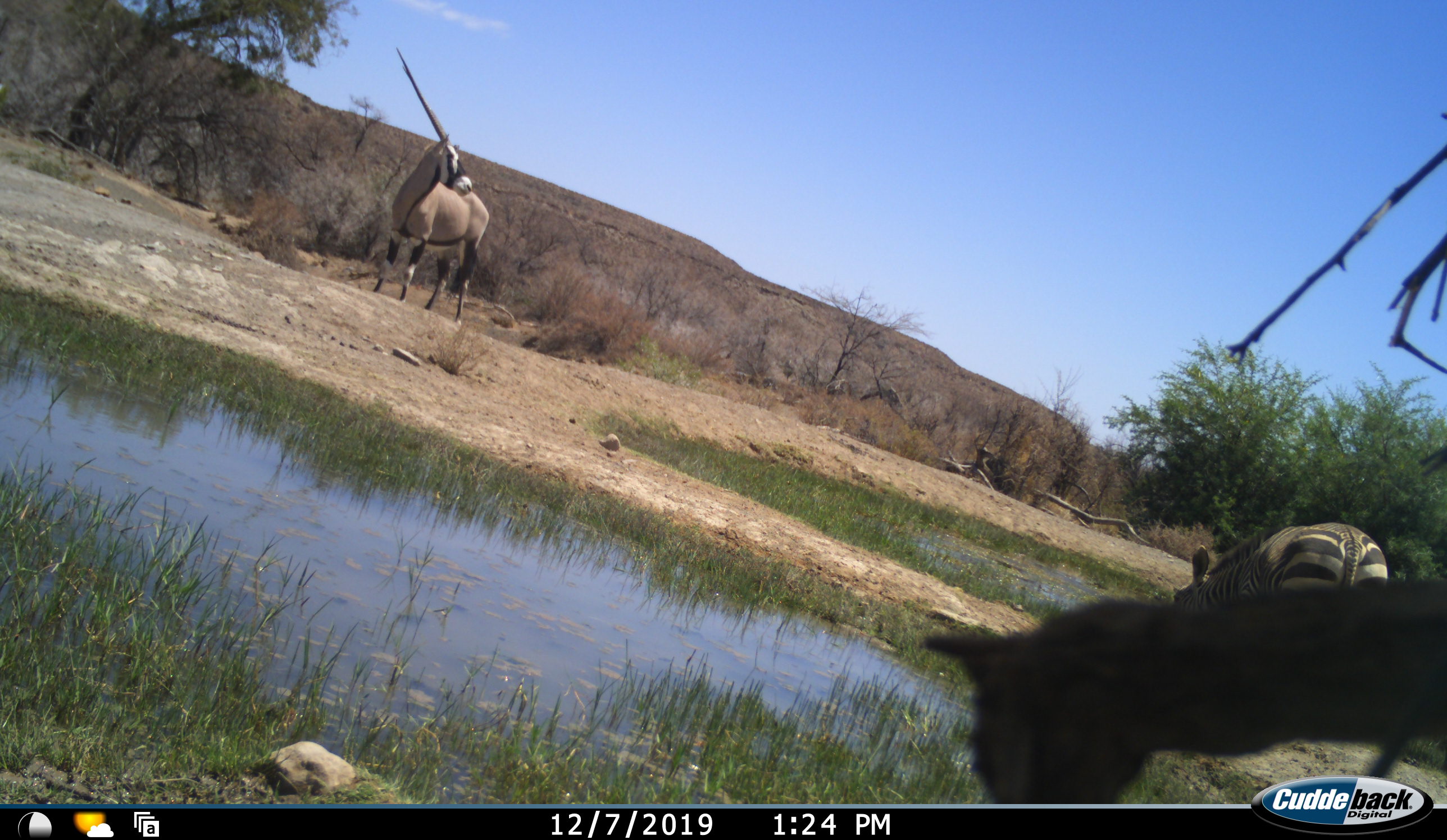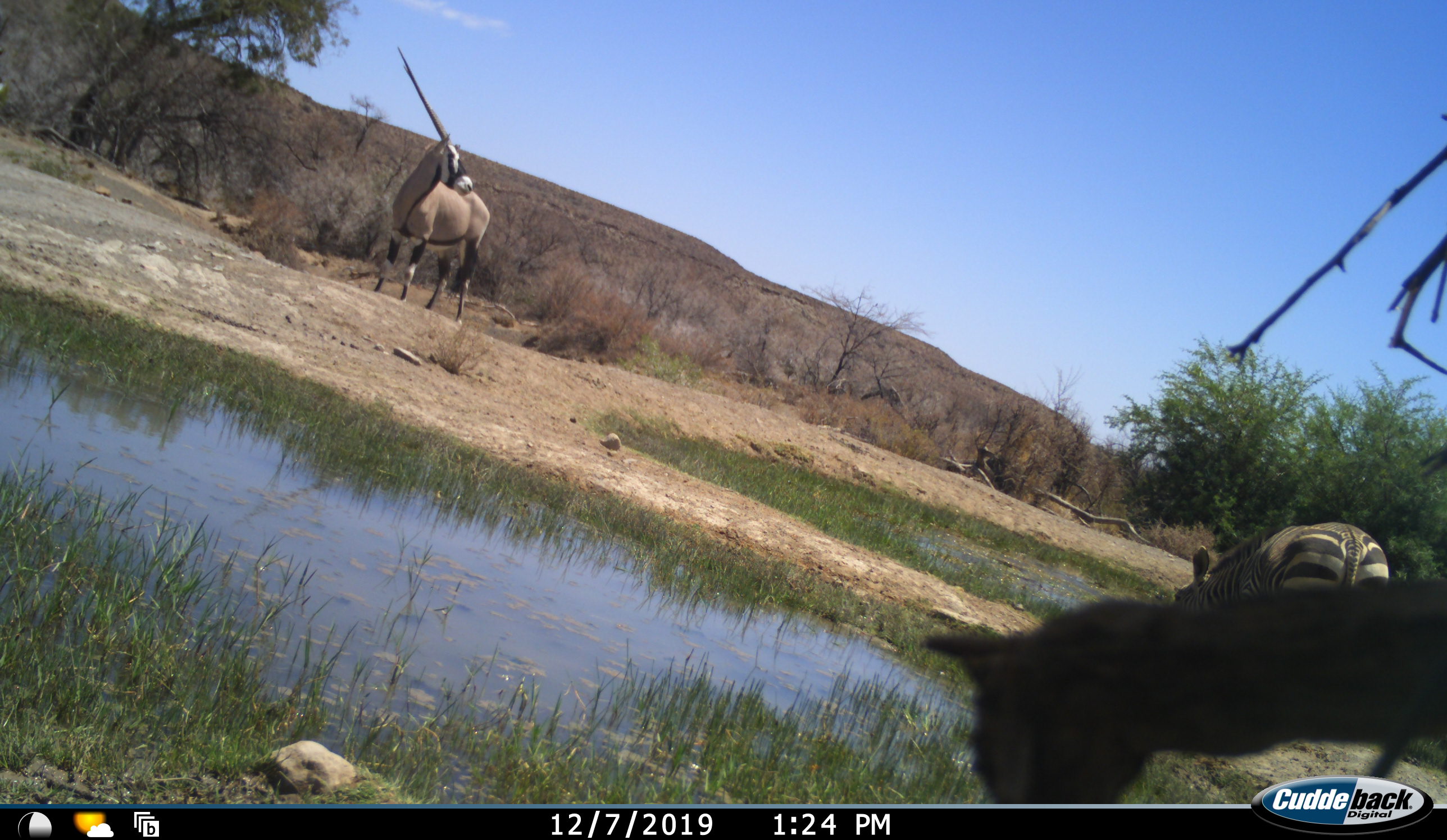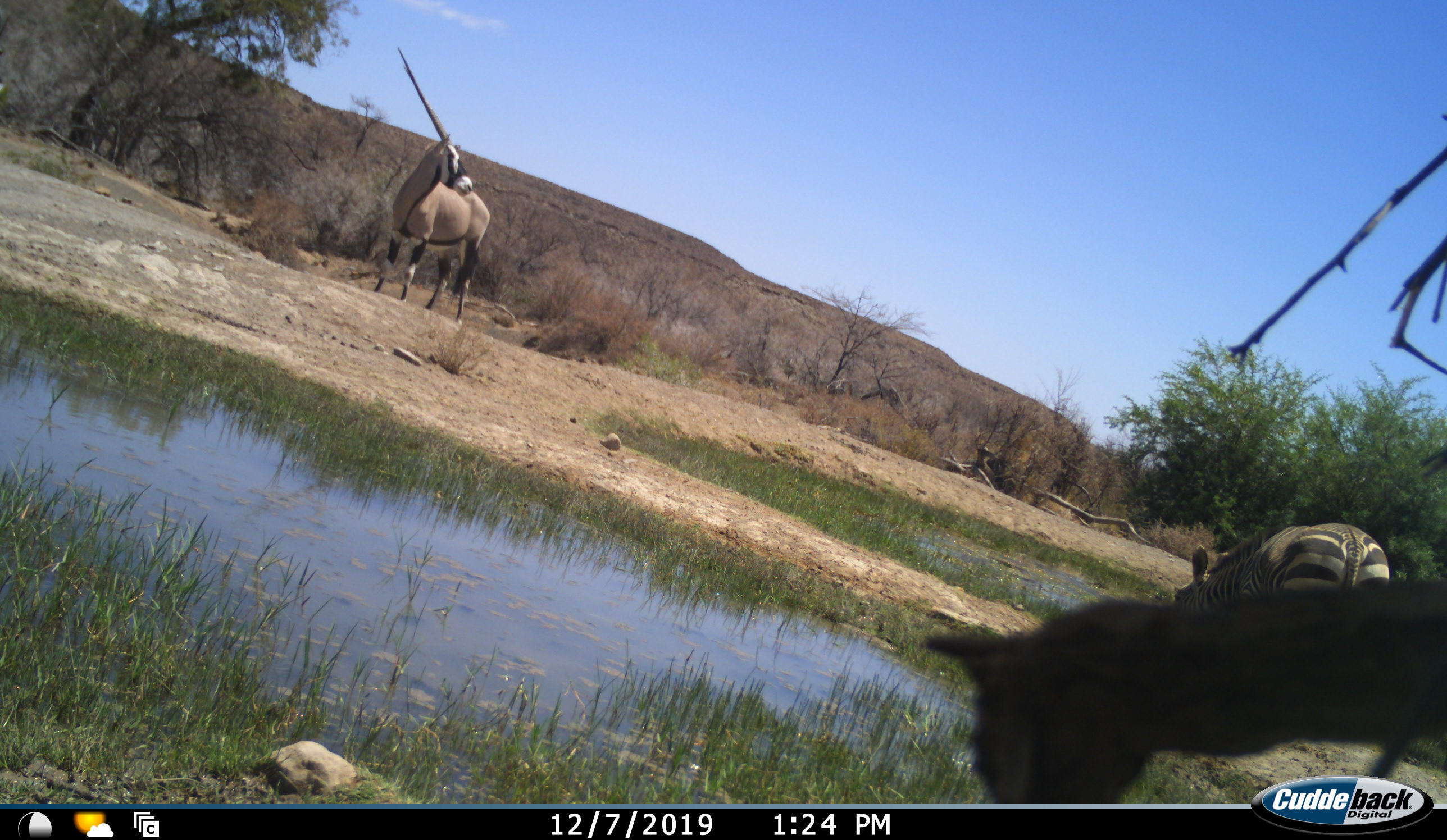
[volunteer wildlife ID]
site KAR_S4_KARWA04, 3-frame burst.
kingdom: Animalia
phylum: Chordata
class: Mammalia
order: Artiodactyla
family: Bovidae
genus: Oryx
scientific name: Oryx gazella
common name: gemsbok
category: oryx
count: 1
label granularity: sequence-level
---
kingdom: Animalia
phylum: Chordata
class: Mammalia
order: Perissodactyla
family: Equidae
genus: Equus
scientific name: Equus zebra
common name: mountain zebra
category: zebramountain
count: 1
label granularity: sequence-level